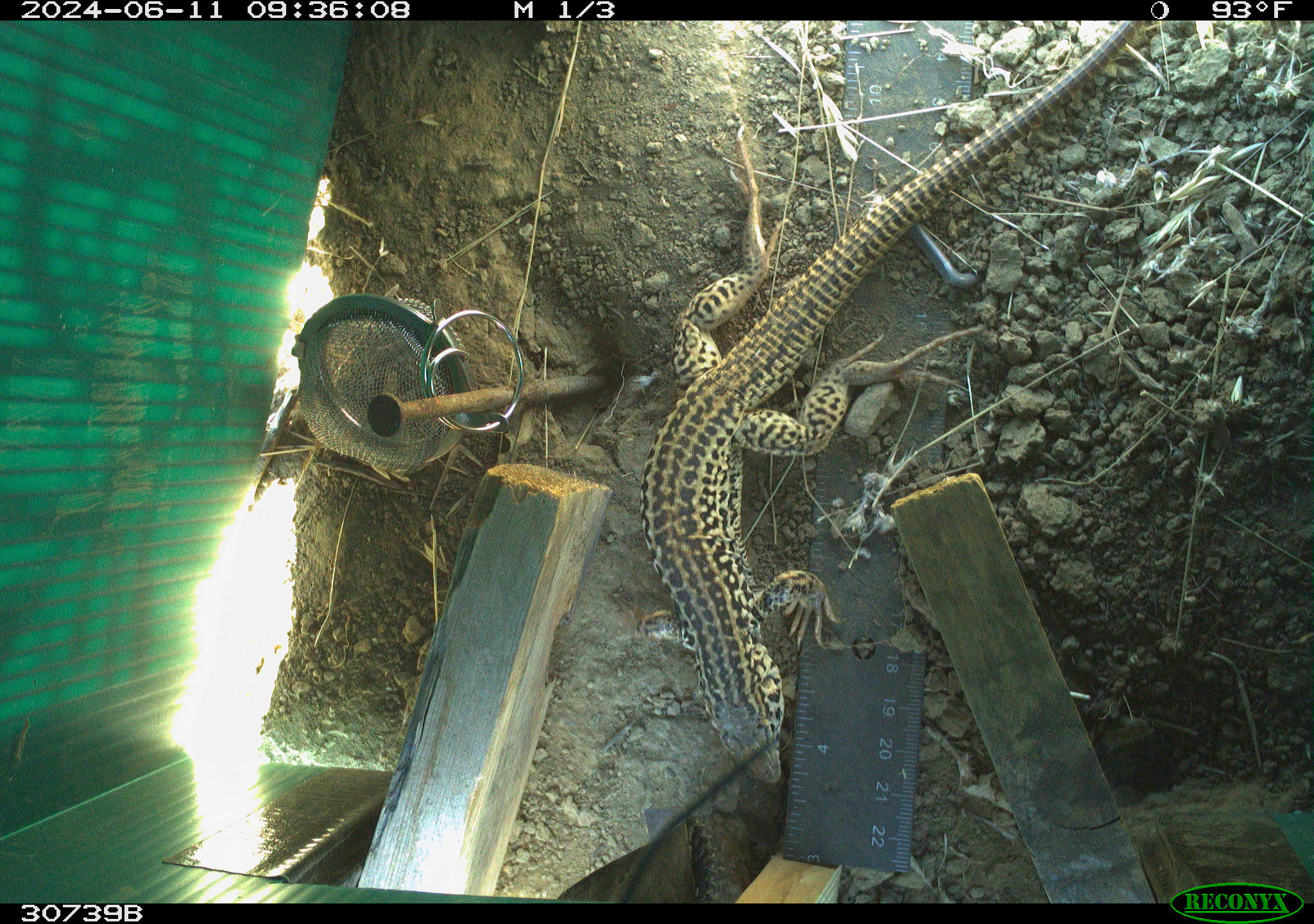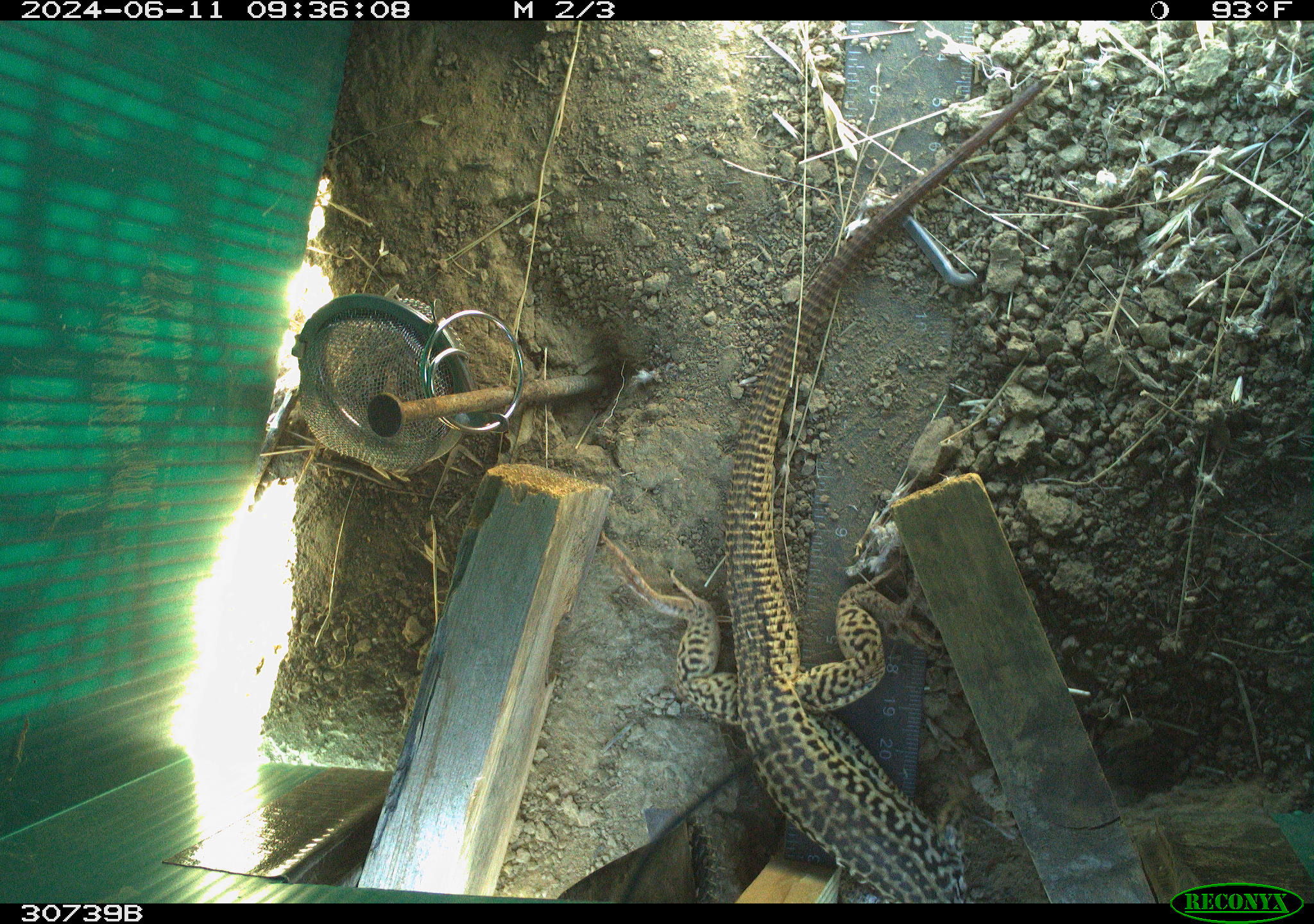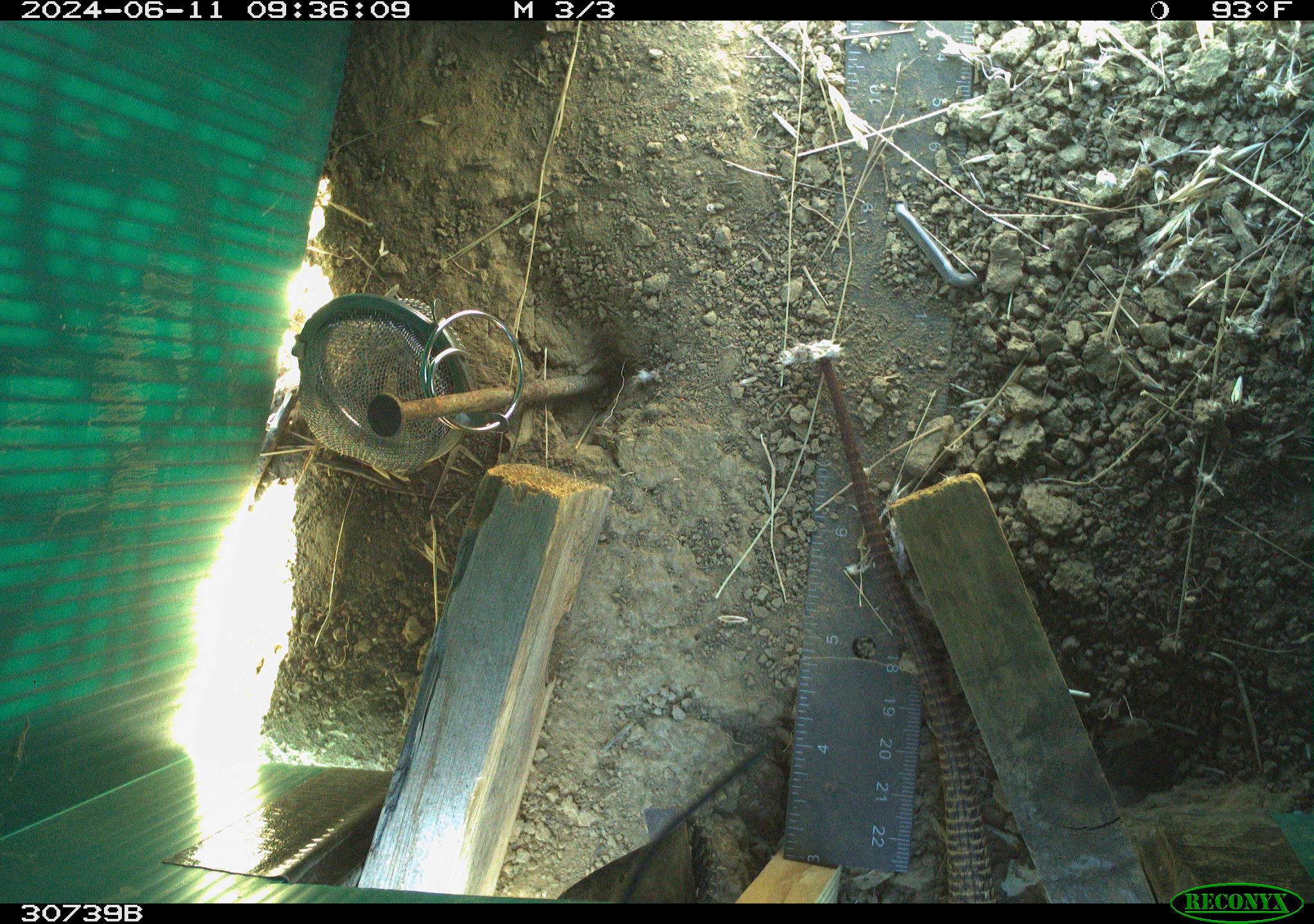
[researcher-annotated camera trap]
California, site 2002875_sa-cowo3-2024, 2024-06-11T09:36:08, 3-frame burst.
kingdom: Animalia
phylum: Chordata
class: Reptilia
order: Squamata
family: Phrynosomatidae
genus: Sceloporus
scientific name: Sceloporus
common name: spiny lizards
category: sceloporus species